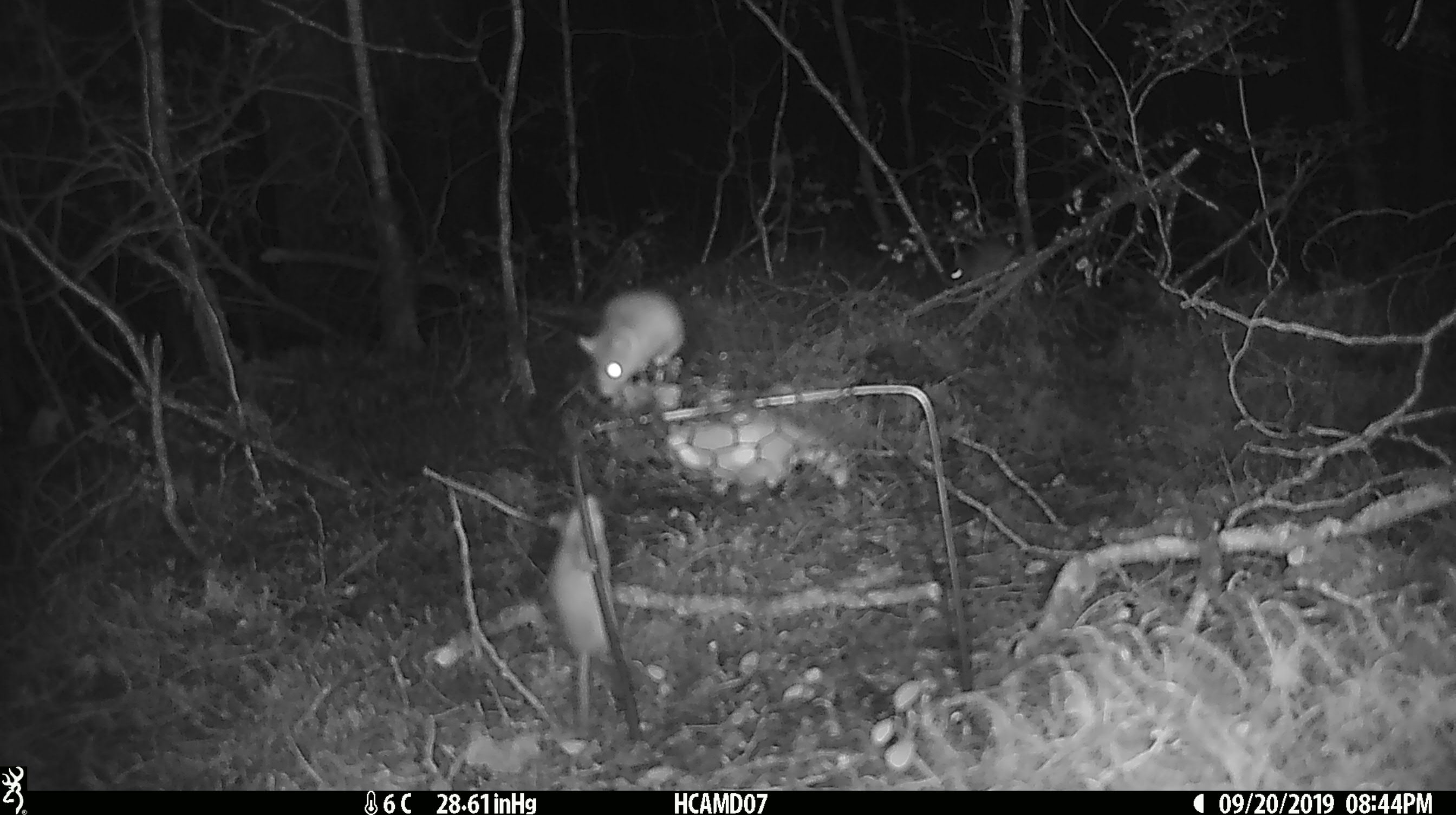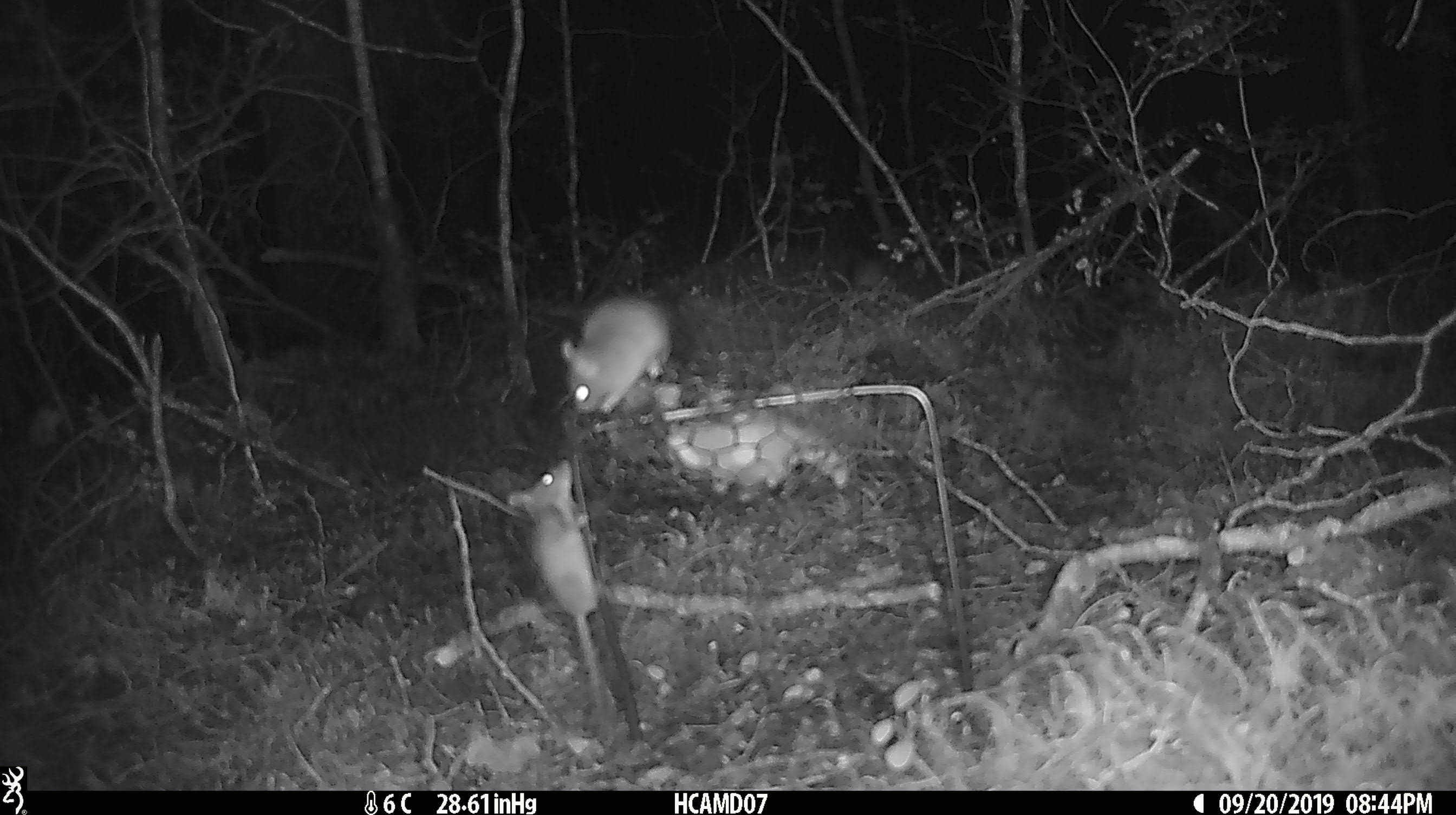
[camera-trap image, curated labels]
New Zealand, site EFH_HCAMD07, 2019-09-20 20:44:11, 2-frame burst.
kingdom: Animalia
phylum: Chordata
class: Mammalia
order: Rodentia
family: Muridae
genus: Mus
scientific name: Mus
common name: mouse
Mouse (Mus).